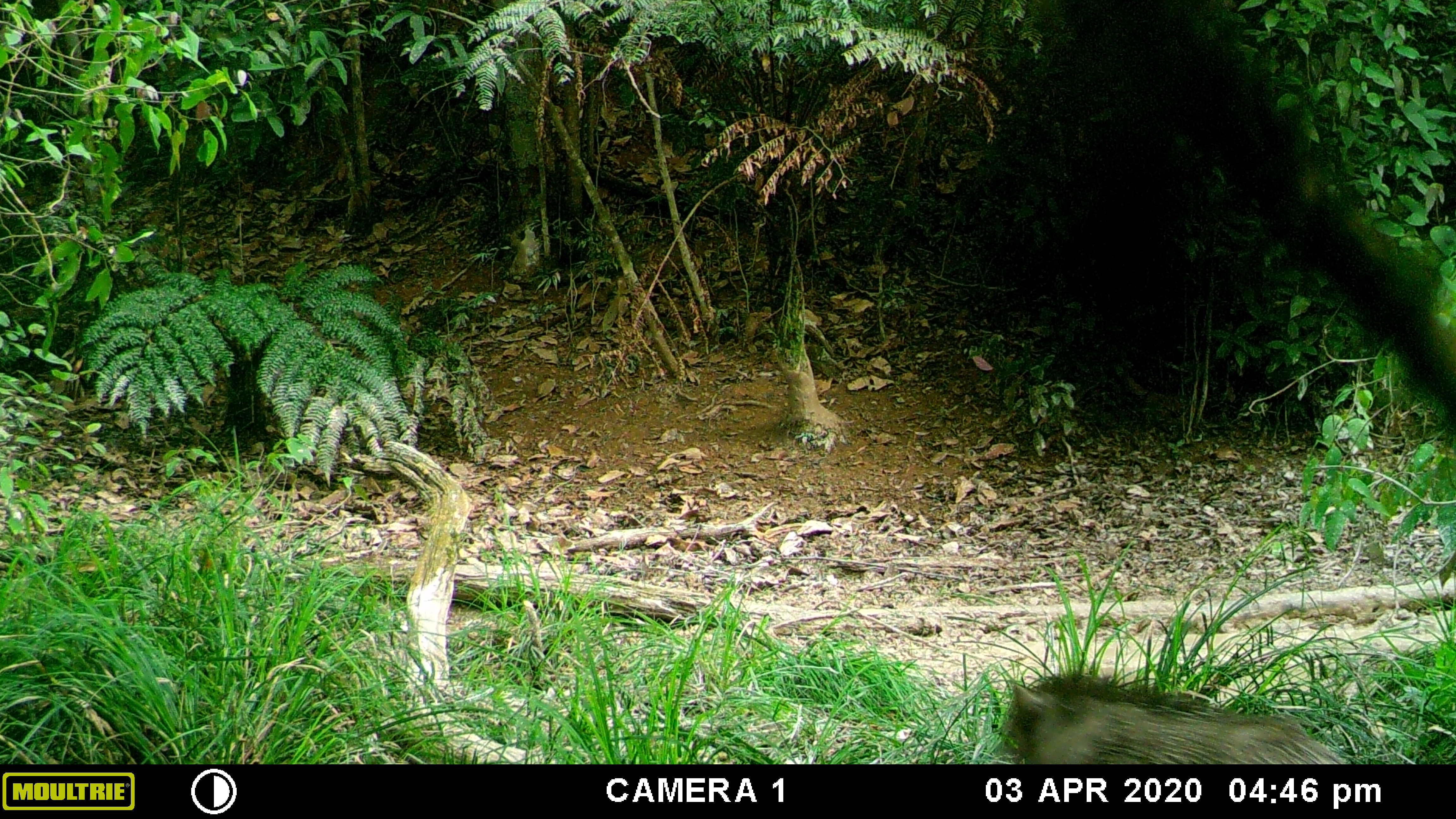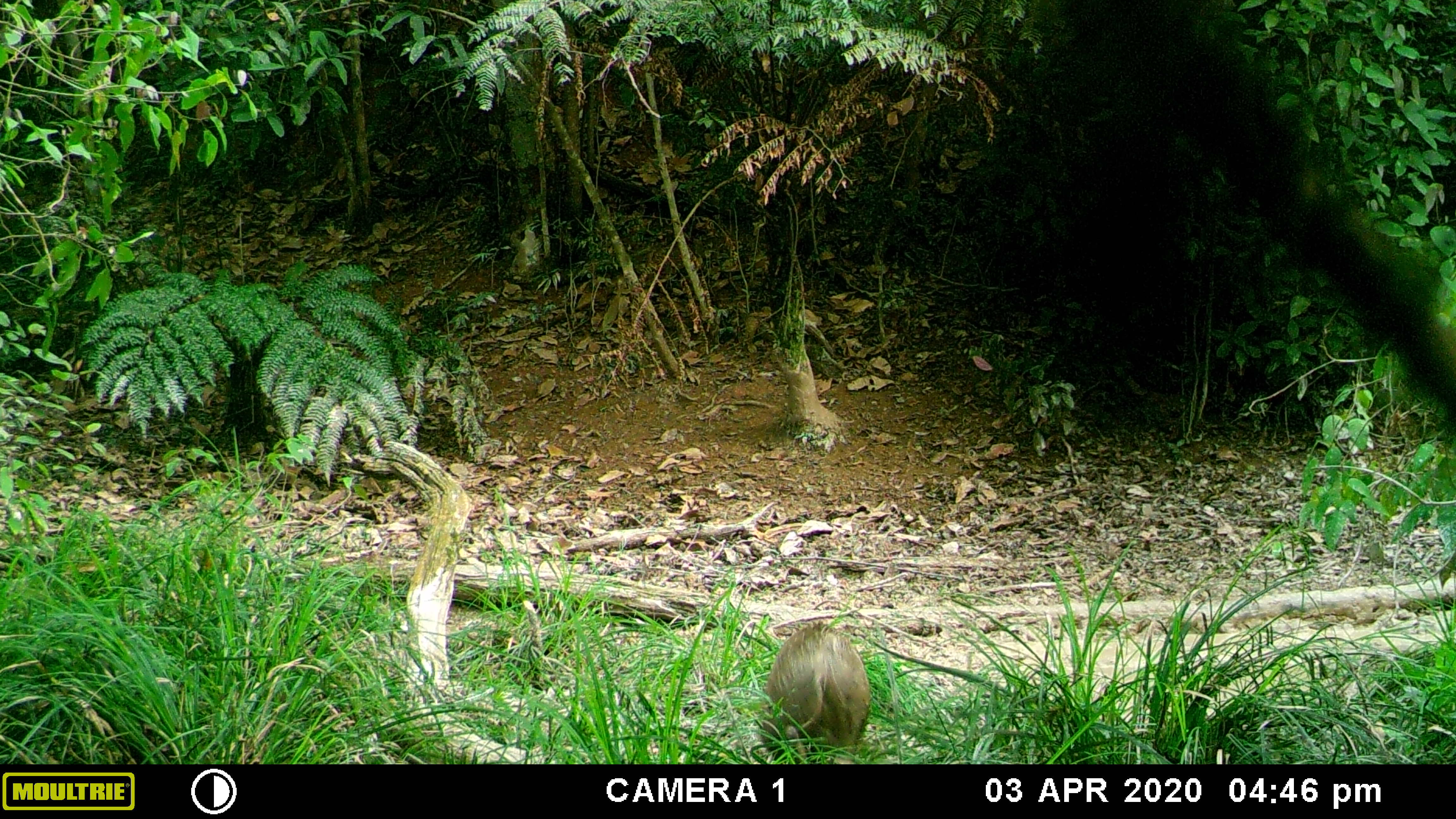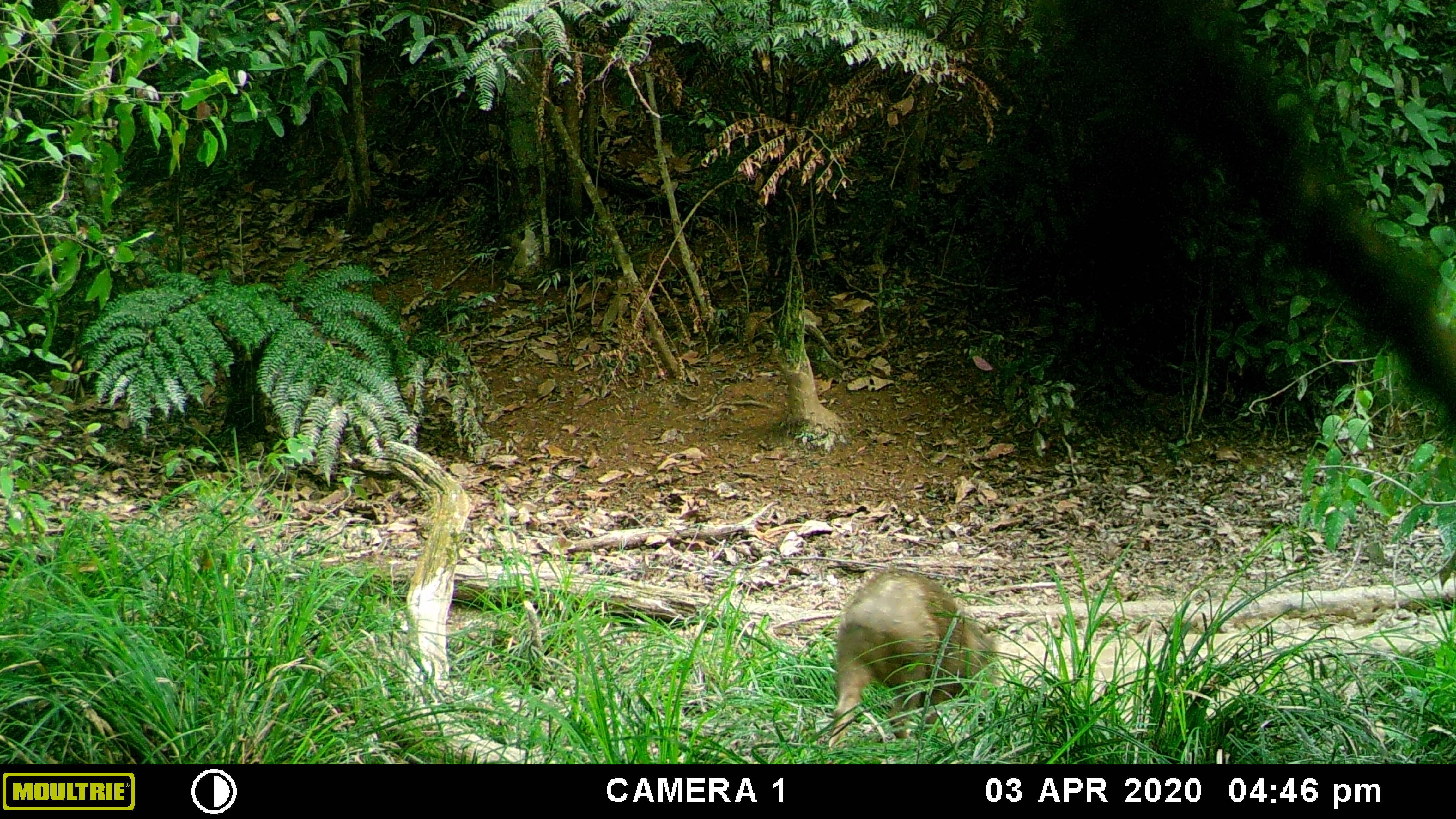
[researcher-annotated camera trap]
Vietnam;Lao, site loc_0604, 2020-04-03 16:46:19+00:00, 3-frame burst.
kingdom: Animalia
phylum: Chordata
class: Mammalia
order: Artiodactyla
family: Suidae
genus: Sus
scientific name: Sus scrofa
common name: eurasian wild pig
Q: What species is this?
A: Eurasian wild pig (Sus scrofa).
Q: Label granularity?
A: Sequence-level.